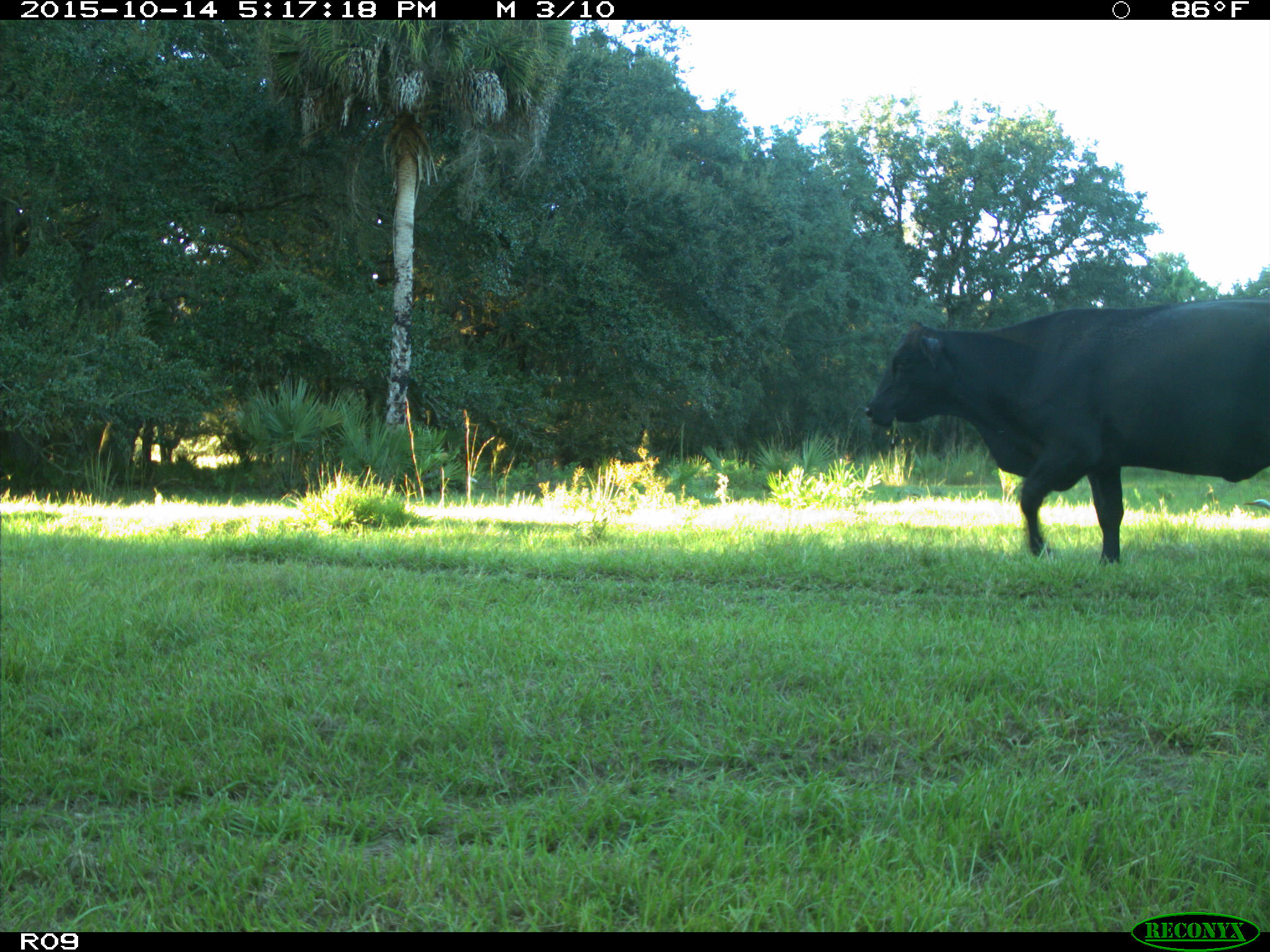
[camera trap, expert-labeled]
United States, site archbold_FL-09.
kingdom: Animalia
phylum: Chordata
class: Mammalia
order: Artiodactyla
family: Bovidae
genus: Bos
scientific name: Bos taurus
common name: domestic cow